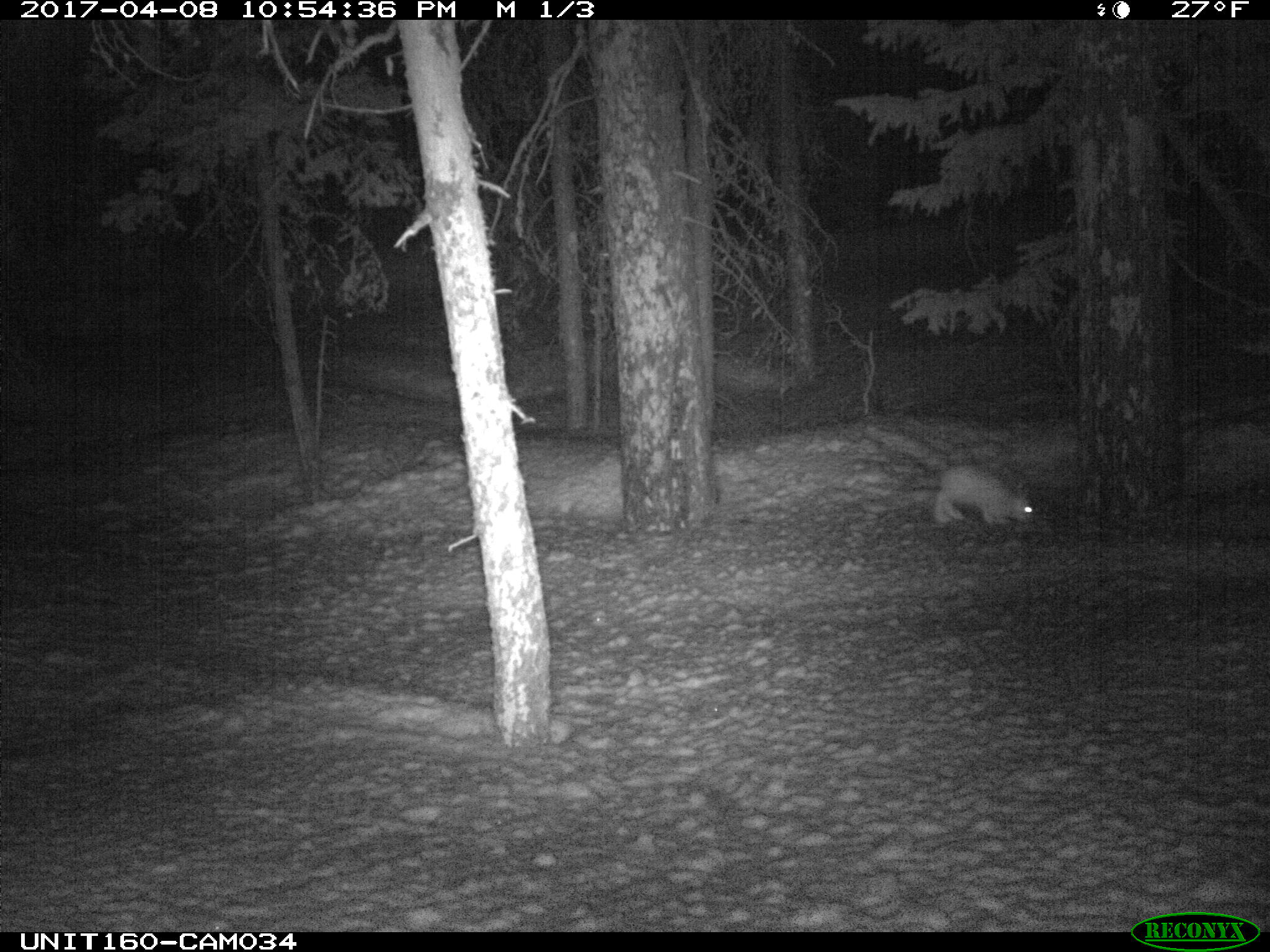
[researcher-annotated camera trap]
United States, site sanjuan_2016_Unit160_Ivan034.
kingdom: Animalia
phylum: Chordata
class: Mammalia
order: Lagomorpha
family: Leporidae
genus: Lepus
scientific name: Lepus americanus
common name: snowshoe hare